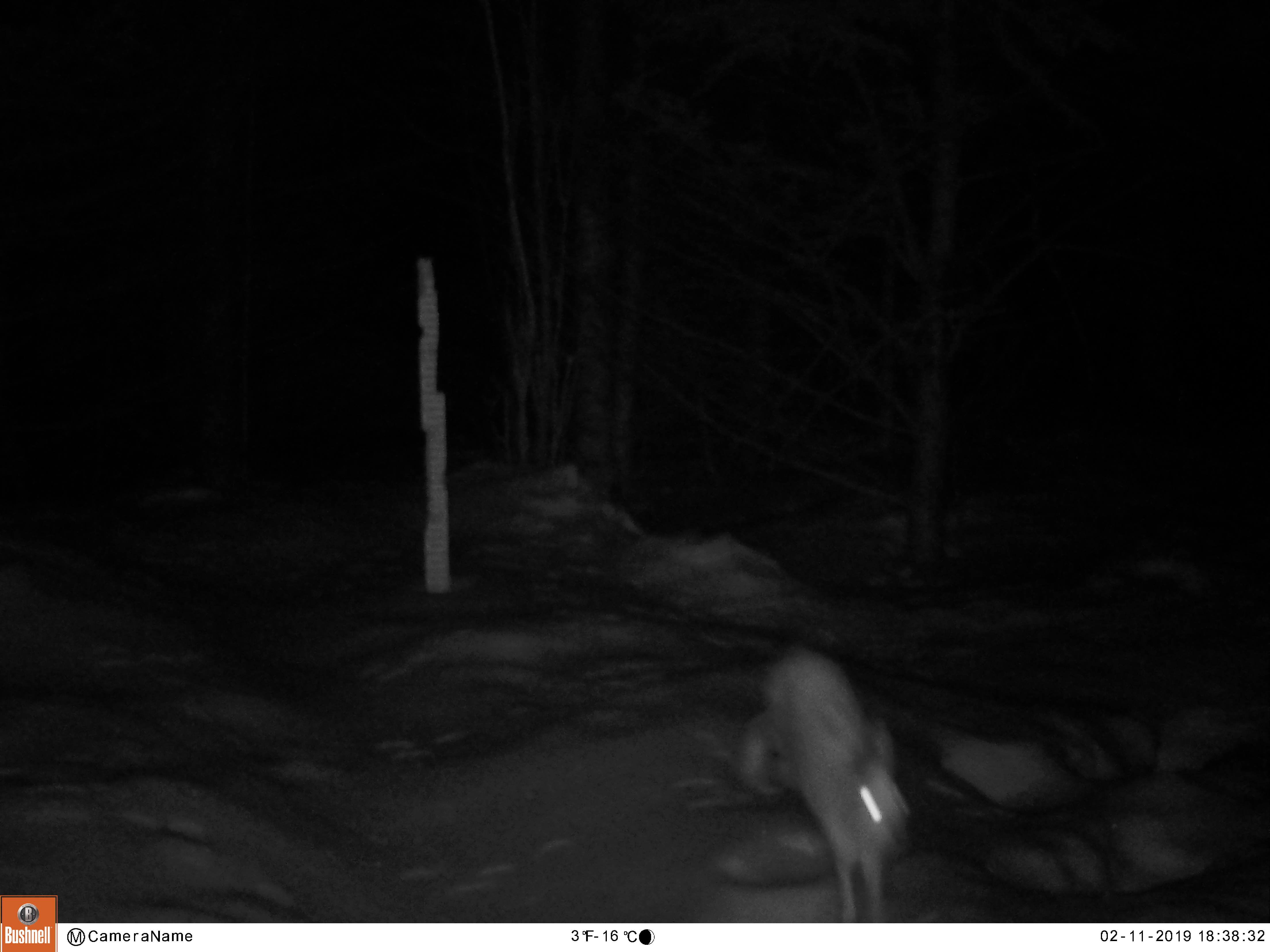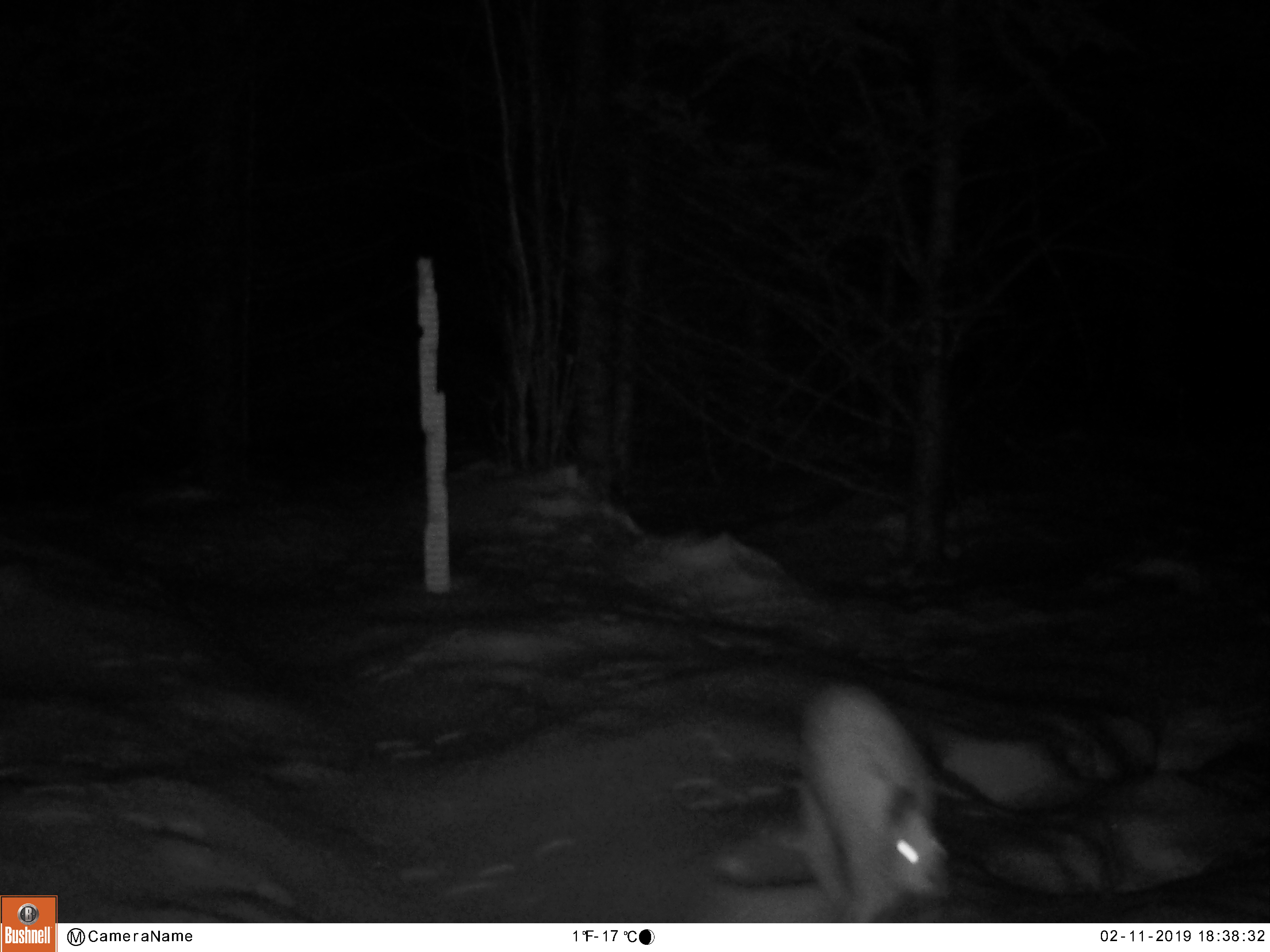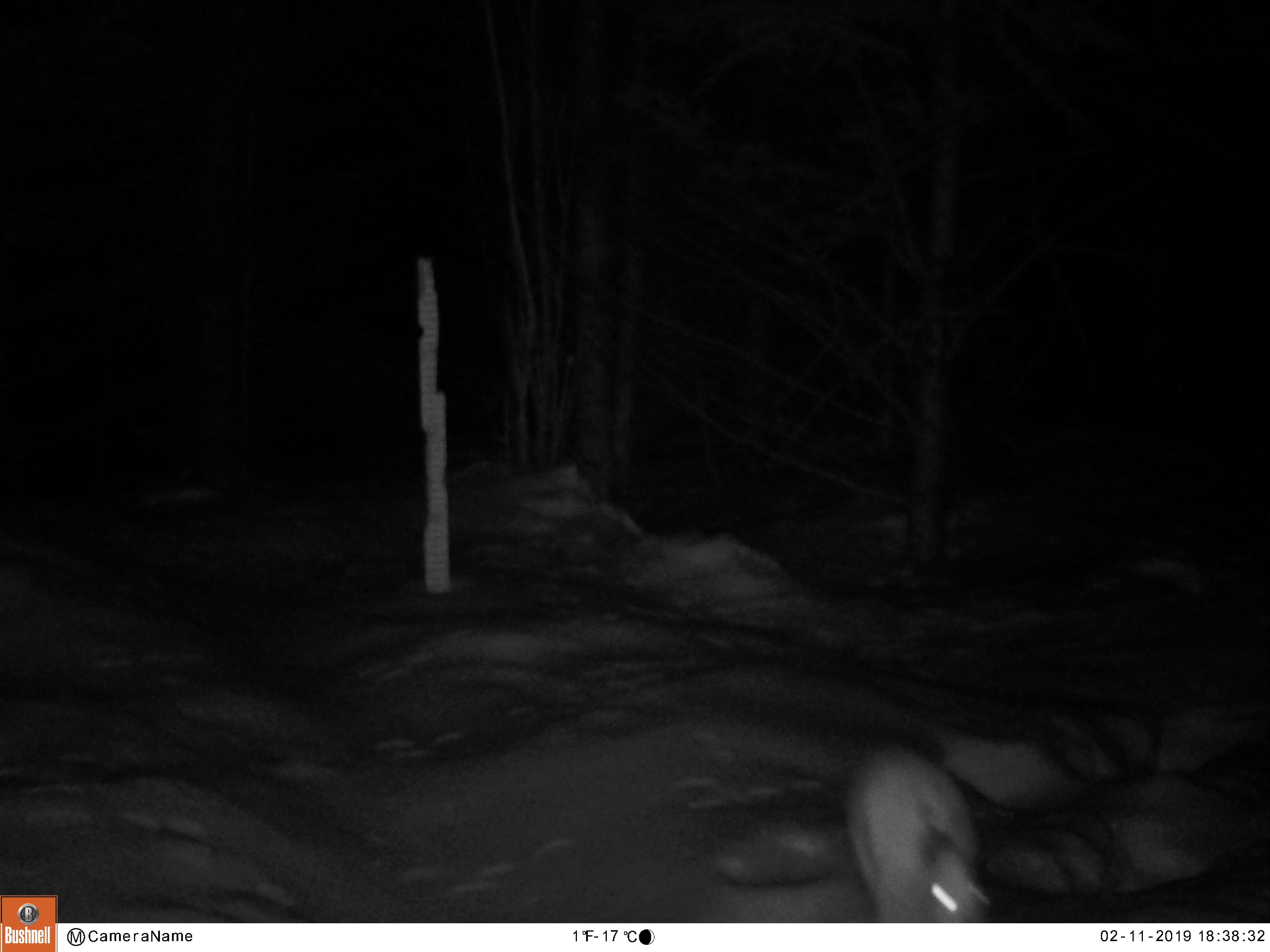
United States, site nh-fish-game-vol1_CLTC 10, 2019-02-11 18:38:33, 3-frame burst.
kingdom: Animalia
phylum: Chordata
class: Mammalia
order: Lagomorpha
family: Leporidae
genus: Lepus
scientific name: Lepus americanus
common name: snowshoe hare